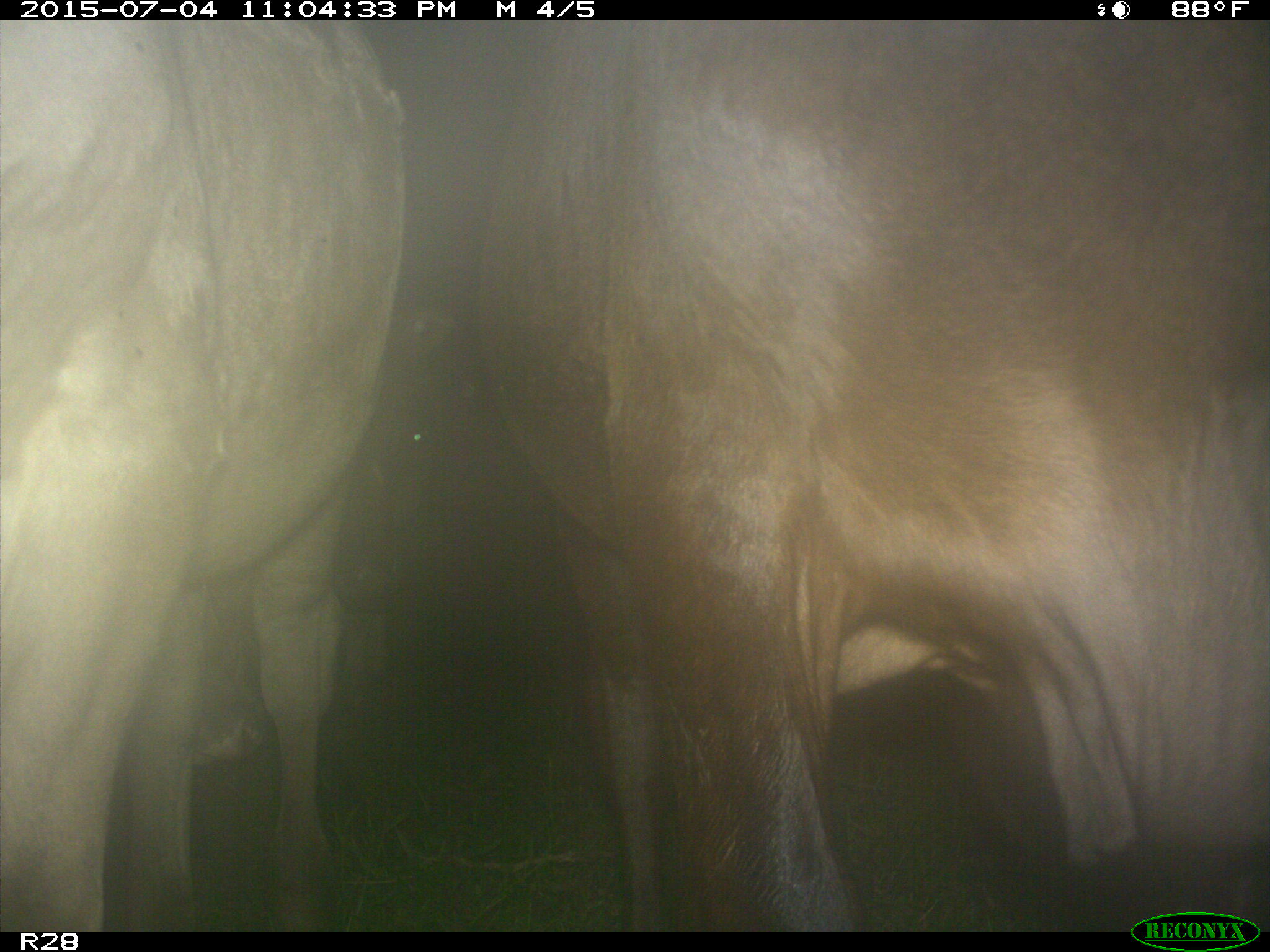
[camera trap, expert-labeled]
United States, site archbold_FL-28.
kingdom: Animalia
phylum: Chordata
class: Mammalia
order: Artiodactyla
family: Bovidae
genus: Bos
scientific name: Bos taurus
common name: domestic cow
Bos taurus (domestic cow).